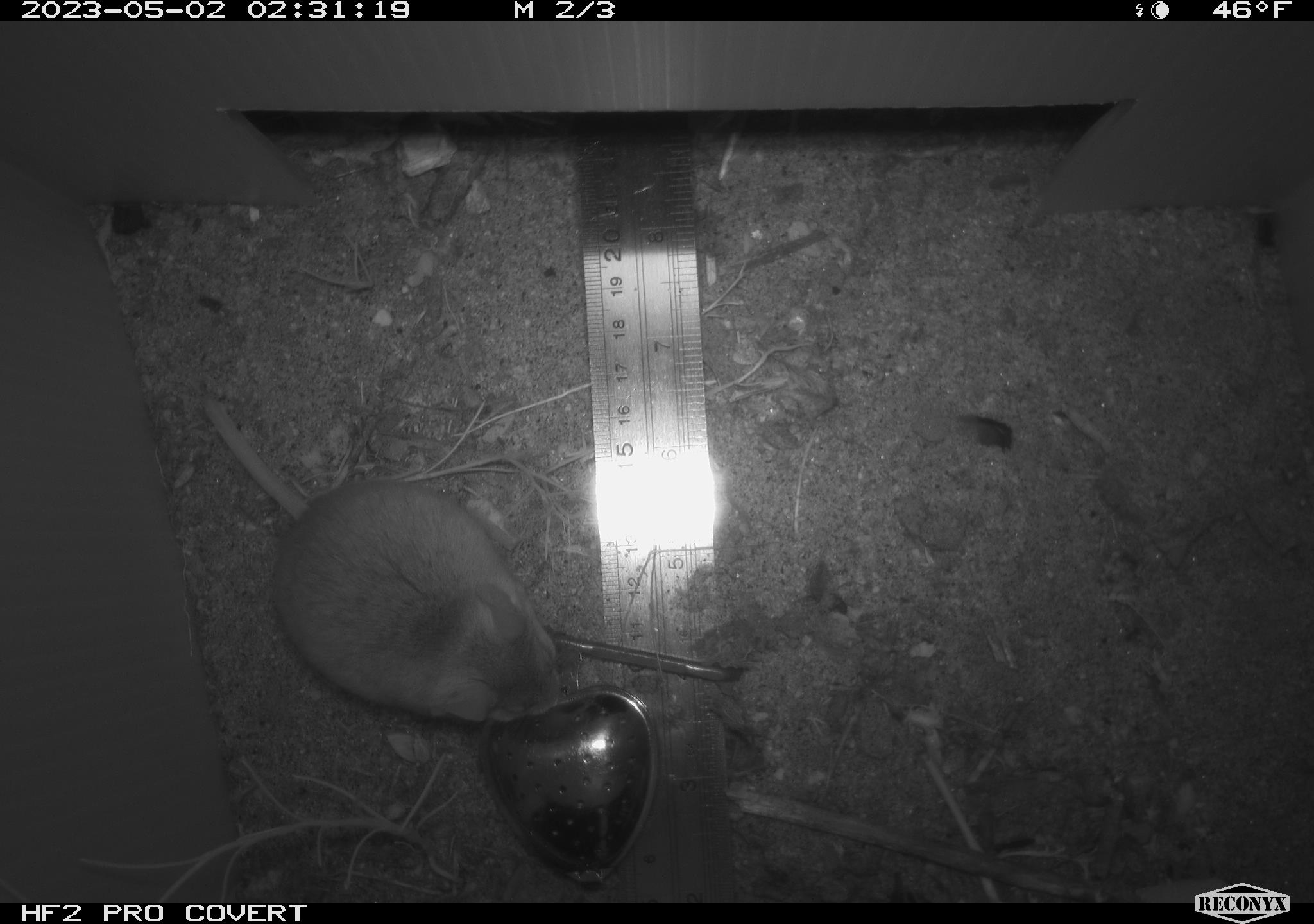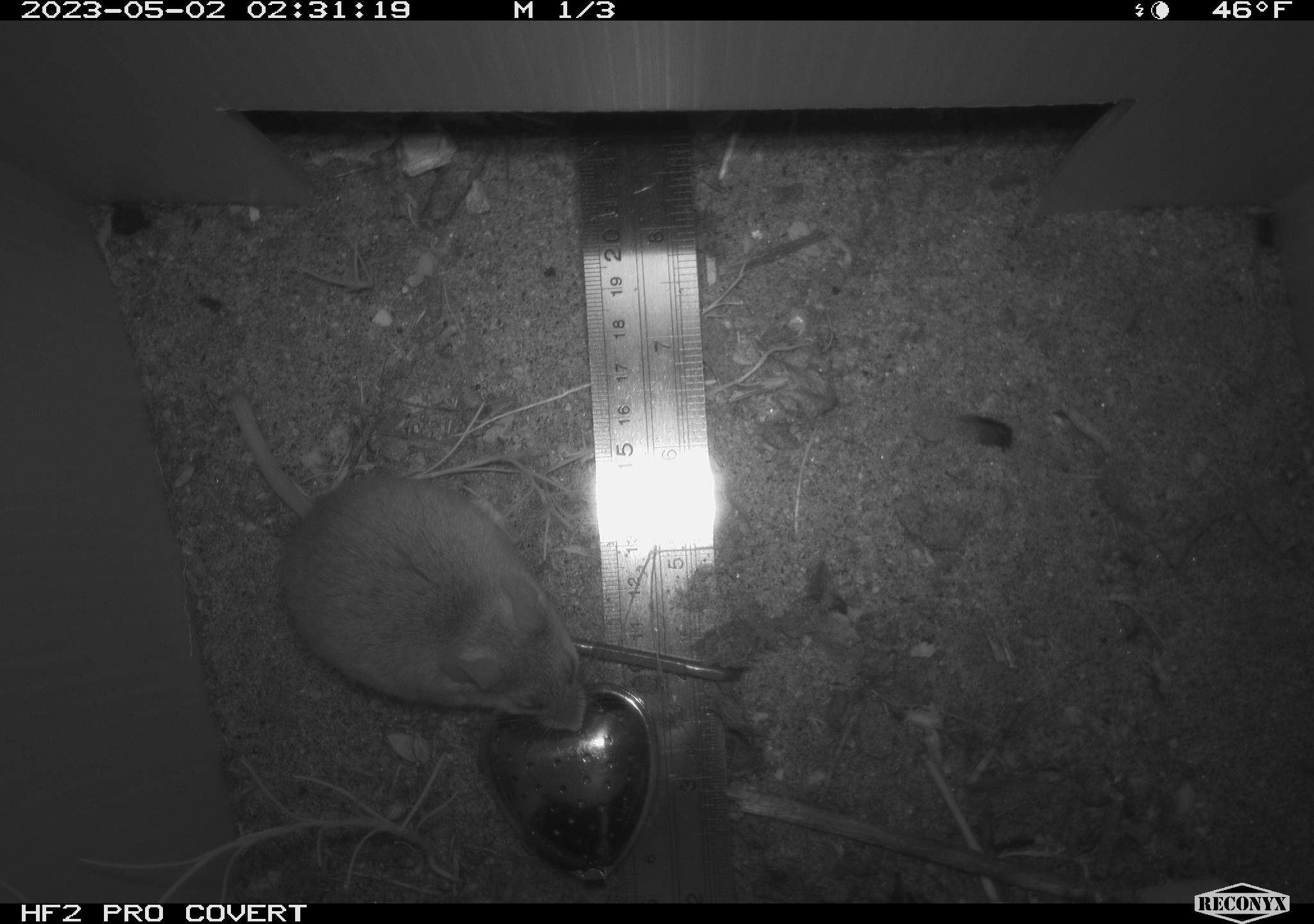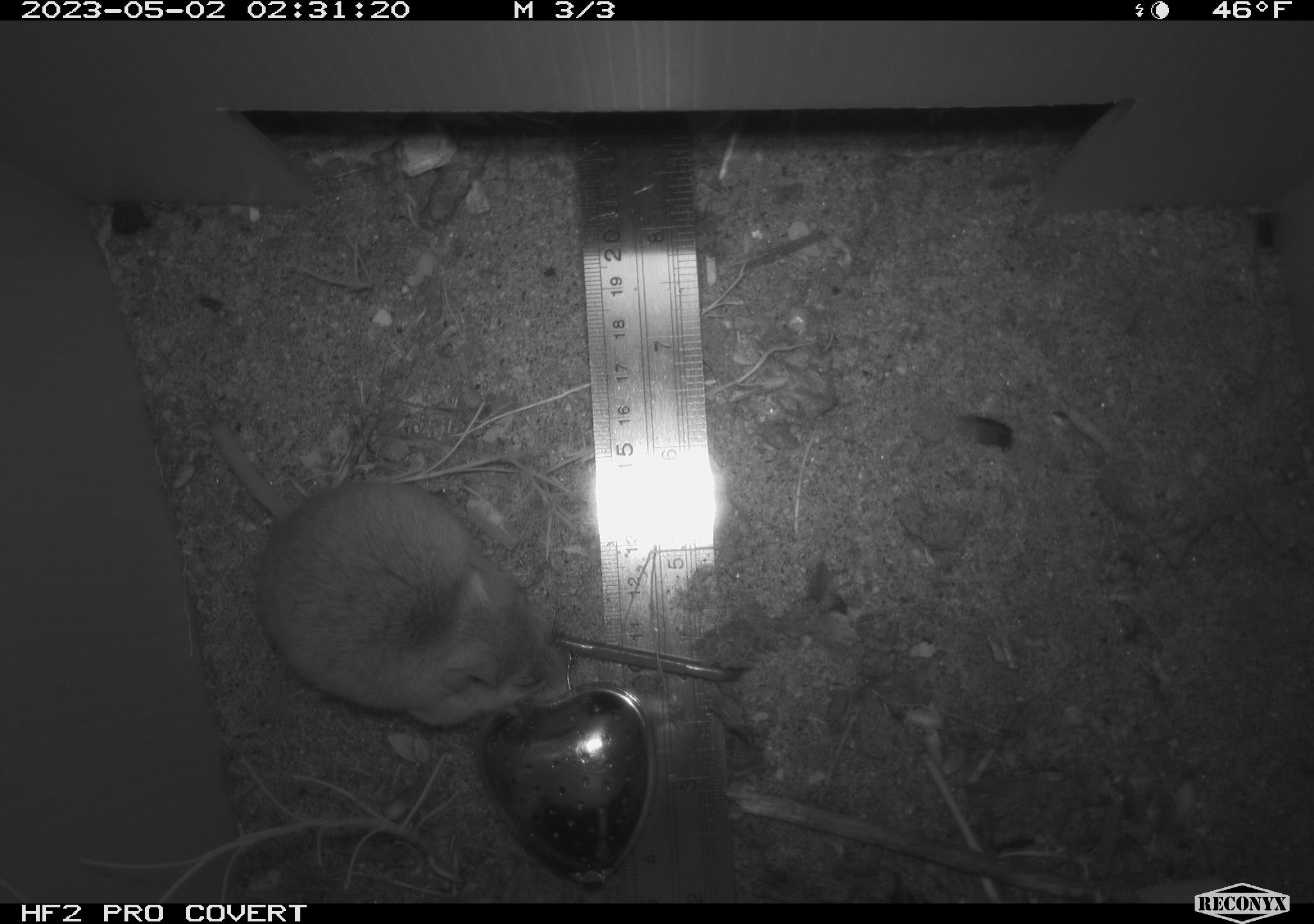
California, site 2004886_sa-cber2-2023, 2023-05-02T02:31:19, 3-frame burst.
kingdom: Animalia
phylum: Chordata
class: Mammalia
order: Rodentia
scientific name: Rodentia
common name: mouse species